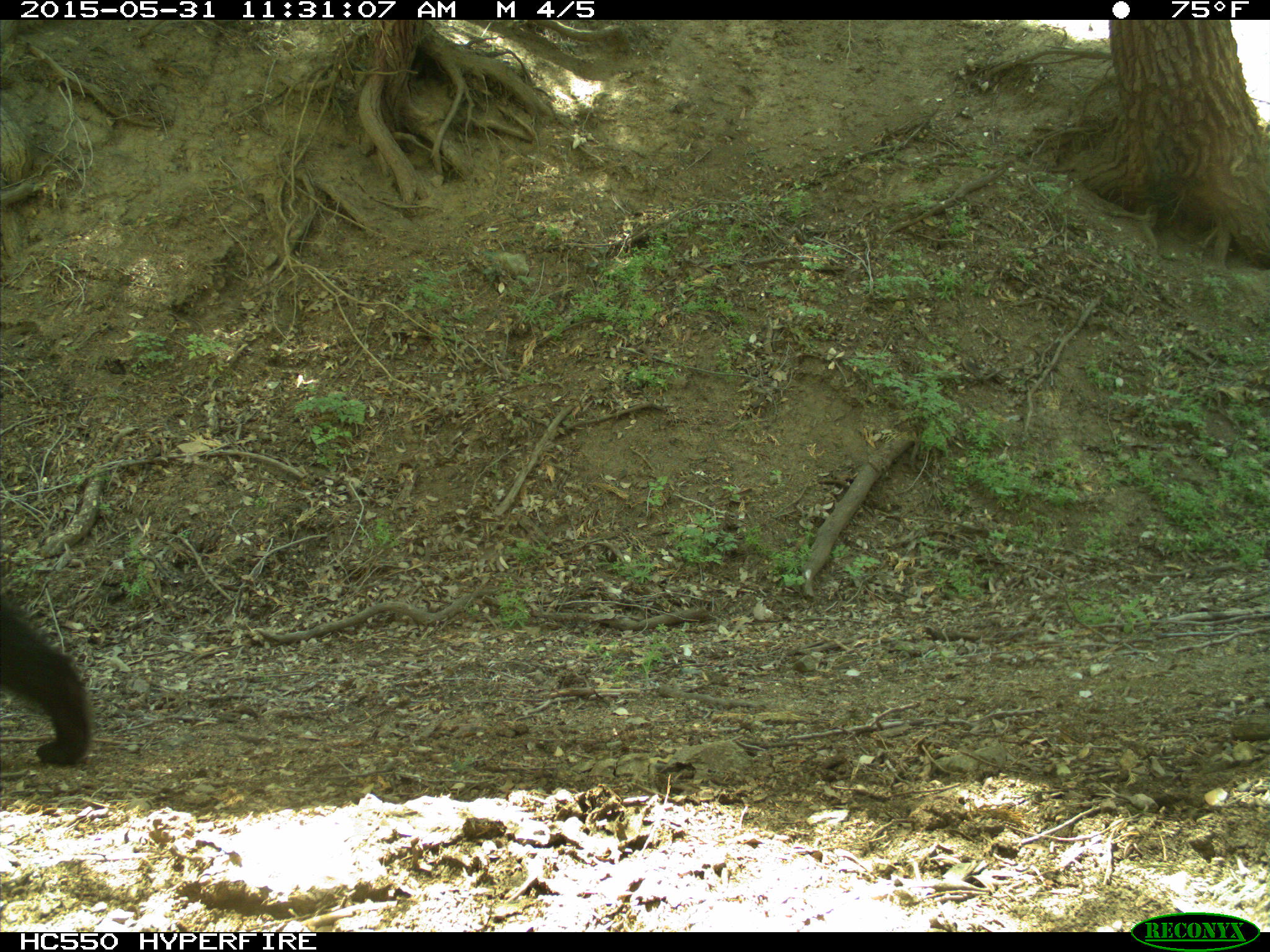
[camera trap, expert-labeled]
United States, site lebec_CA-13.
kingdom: Animalia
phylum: Chordata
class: Mammalia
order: Carnivora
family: Ursidae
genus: Ursus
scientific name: Ursus americanus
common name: american black bear